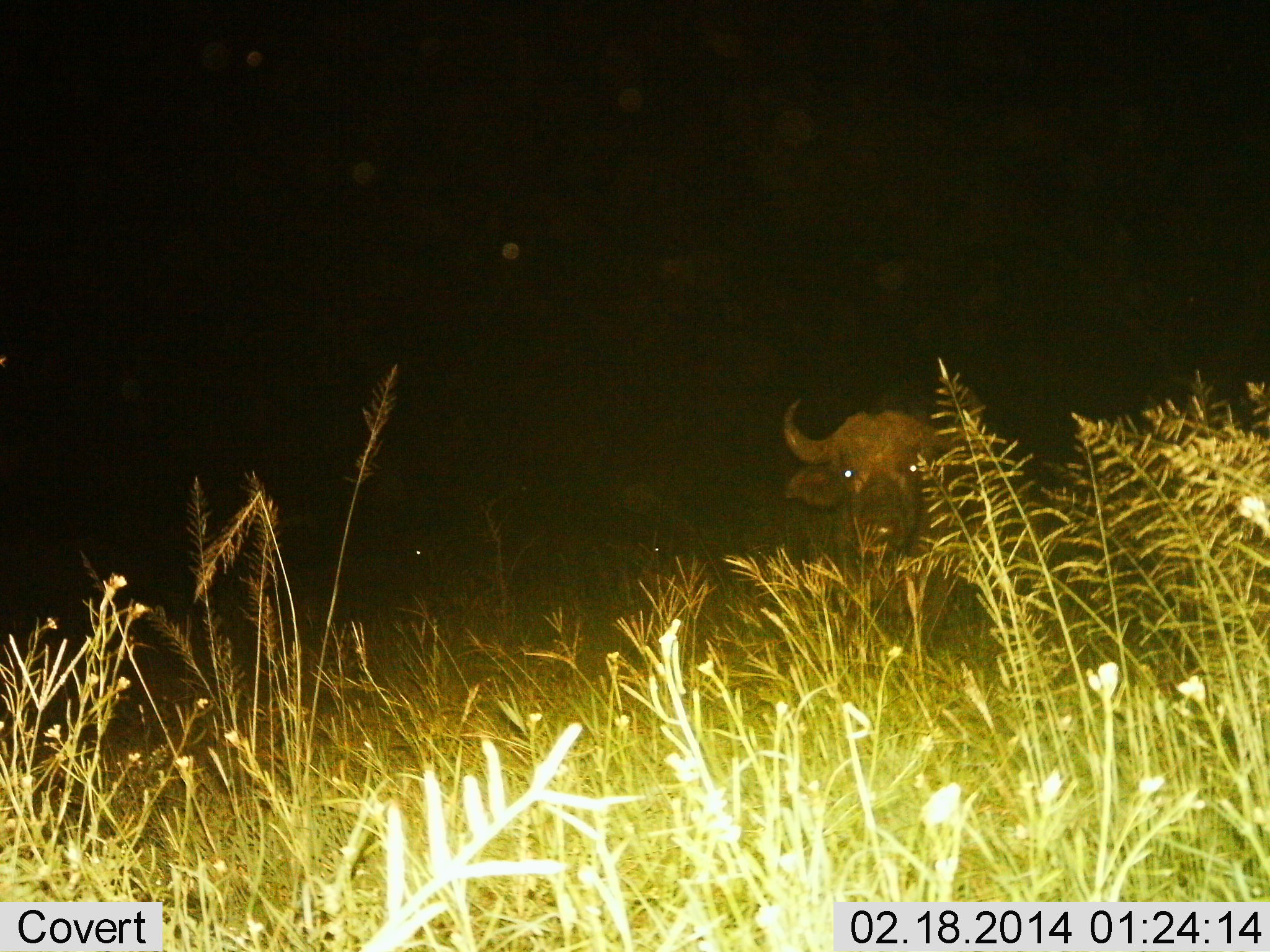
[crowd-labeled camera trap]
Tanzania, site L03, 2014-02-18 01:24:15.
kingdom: Animalia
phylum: Chordata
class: Mammalia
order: Artiodactyla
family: Bovidae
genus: Syncerus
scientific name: Syncerus caffer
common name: cape buffalo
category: buffalo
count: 1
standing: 60%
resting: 20%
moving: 20%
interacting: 0%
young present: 0%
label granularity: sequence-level